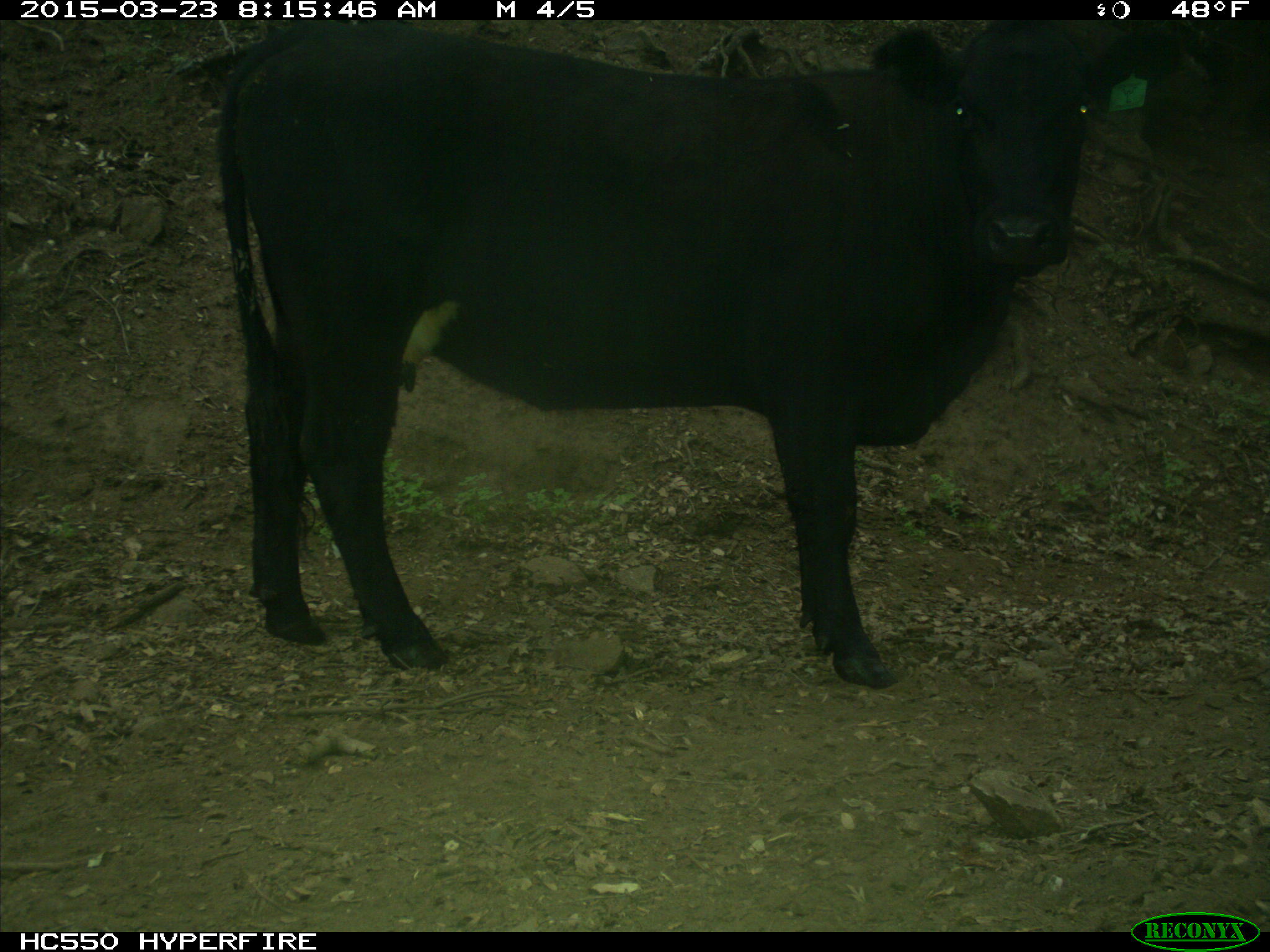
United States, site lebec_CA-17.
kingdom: Animalia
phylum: Chordata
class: Mammalia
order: Artiodactyla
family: Bovidae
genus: Bos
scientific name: Bos taurus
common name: domestic cow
Bos taurus (domestic cow).